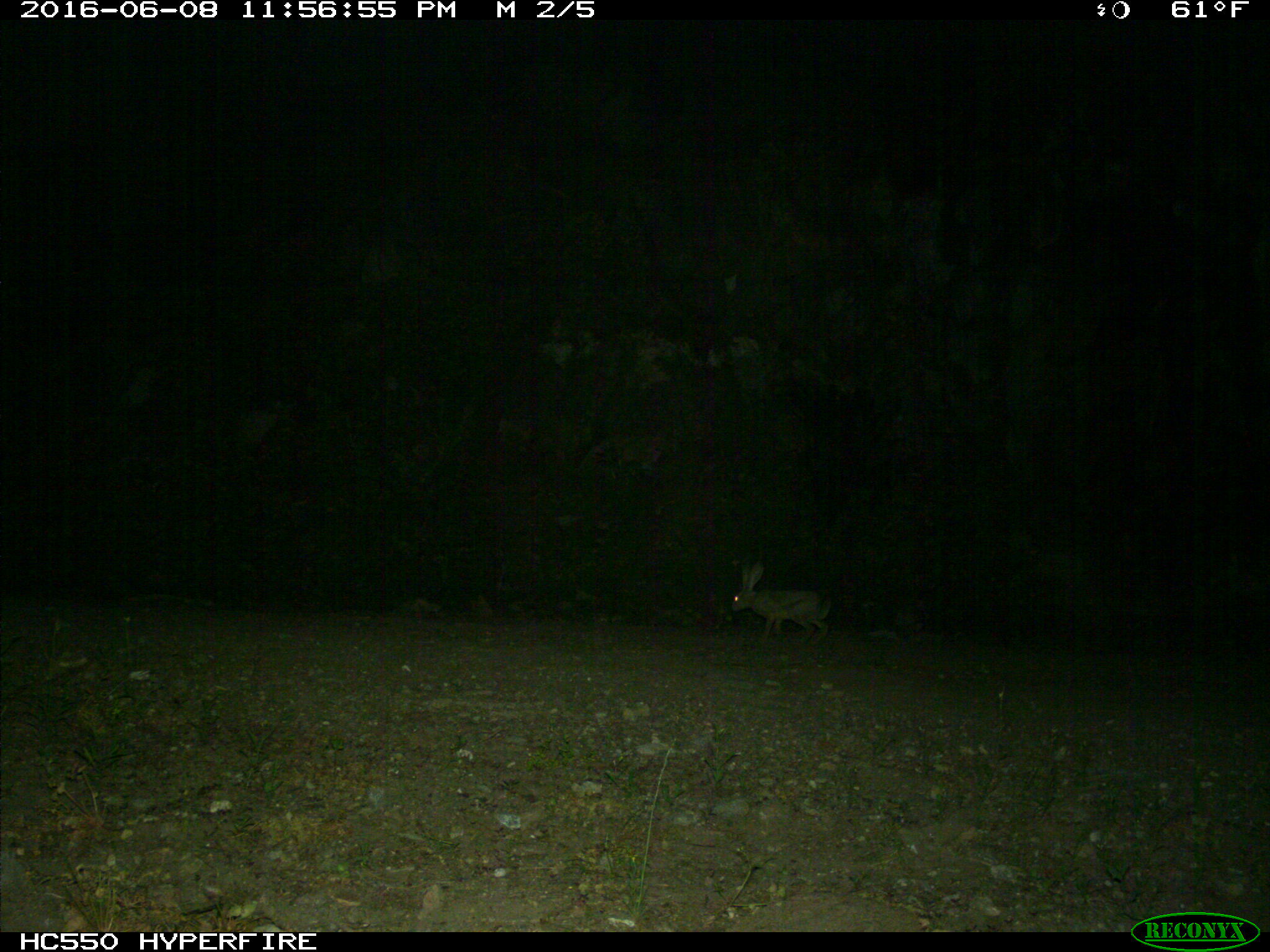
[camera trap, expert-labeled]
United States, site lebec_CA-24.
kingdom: Animalia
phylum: Chordata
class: Mammalia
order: Lagomorpha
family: Leporidae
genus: Lepus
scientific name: Lepus californicus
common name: black-tailed jackrabbit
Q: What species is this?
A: Lepus californicus (black-tailed jackrabbit).